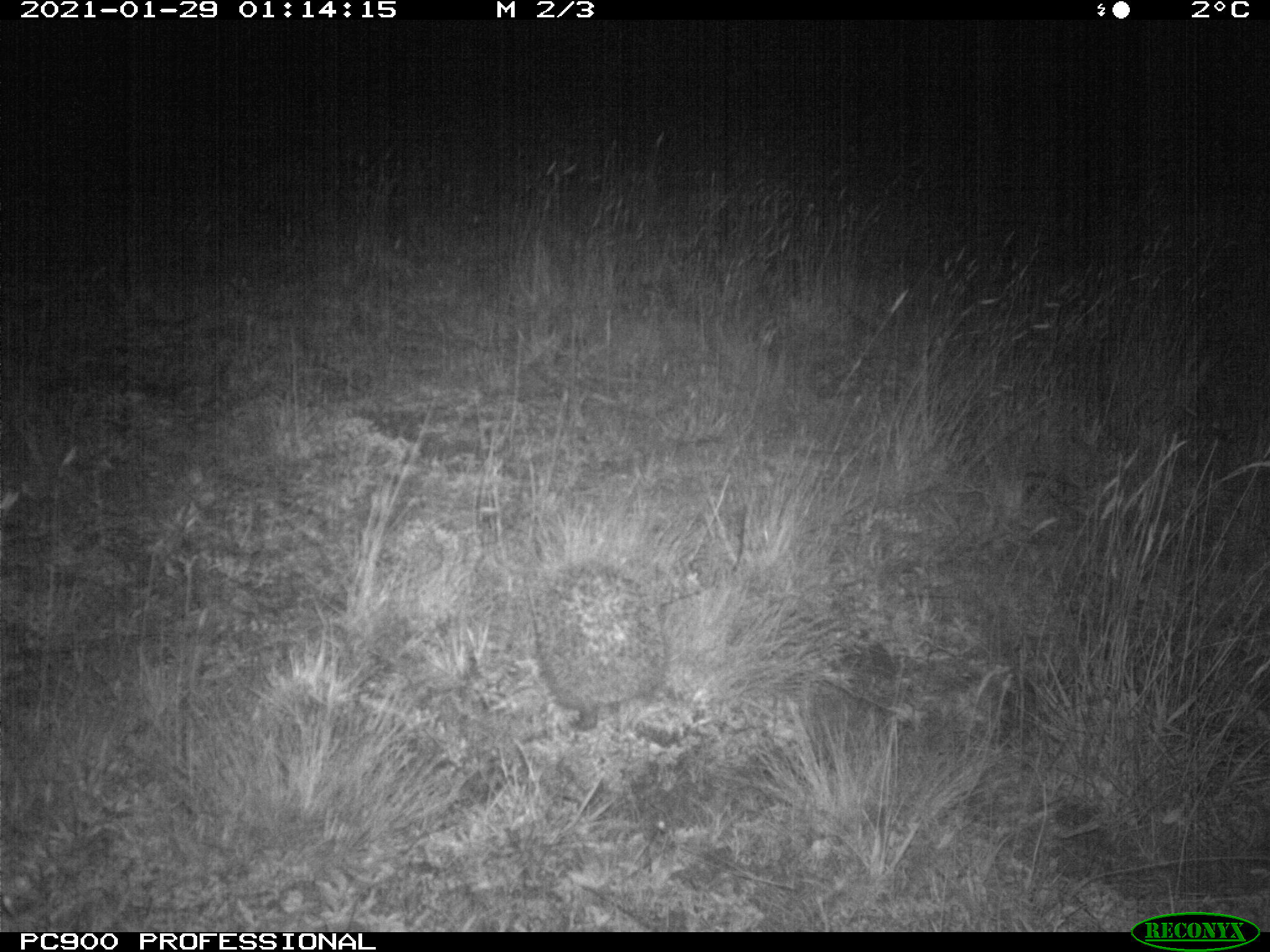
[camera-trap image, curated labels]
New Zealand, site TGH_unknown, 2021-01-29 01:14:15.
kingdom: Animalia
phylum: Chordata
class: Mammalia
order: Eulipotyphla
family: Erinaceidae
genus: Erinaceus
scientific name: Erinaceus europaeus europaeus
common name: european hedgehog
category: hedgehog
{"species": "hedgehog (european hedgehog) (Erinaceus europaeus europaeus)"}